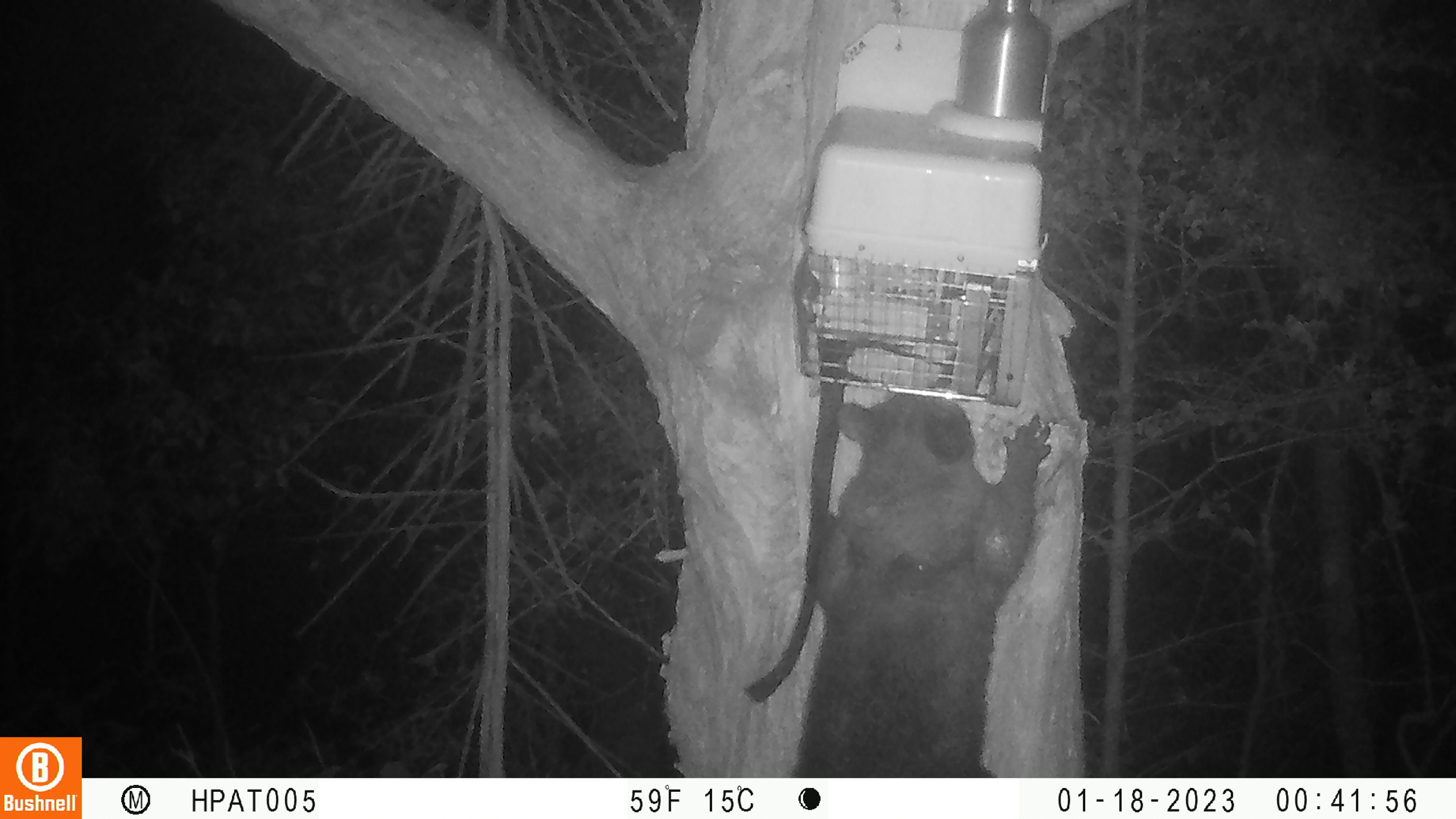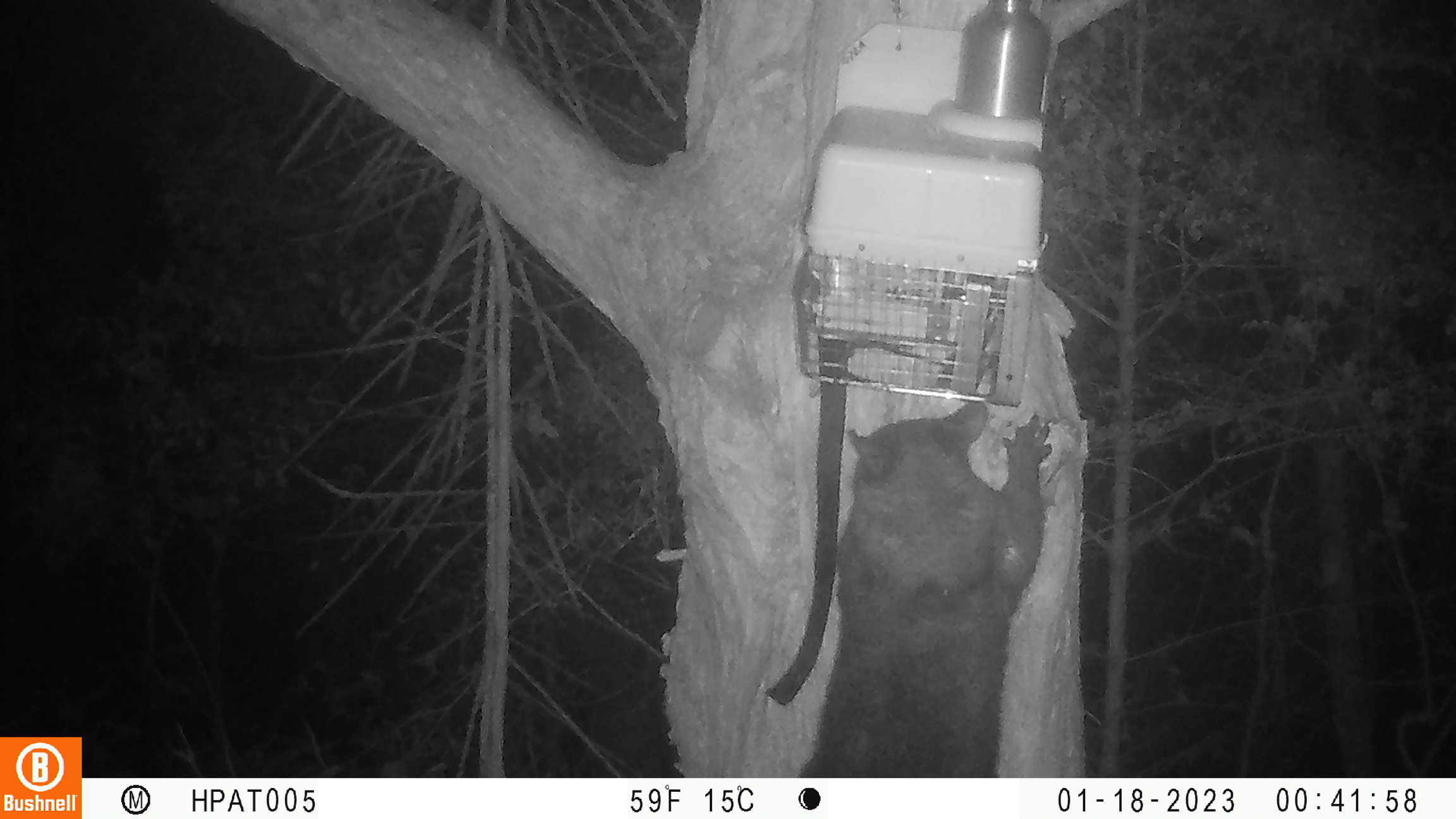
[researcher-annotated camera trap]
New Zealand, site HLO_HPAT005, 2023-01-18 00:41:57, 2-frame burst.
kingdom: Animalia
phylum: Chordata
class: Mammalia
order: Diprotodontia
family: Phalangeridae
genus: Trichosurus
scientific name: Trichosurus vulpecula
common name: common brushtail possum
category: possum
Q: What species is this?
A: Possum (common brushtail possum) (Trichosurus vulpecula).